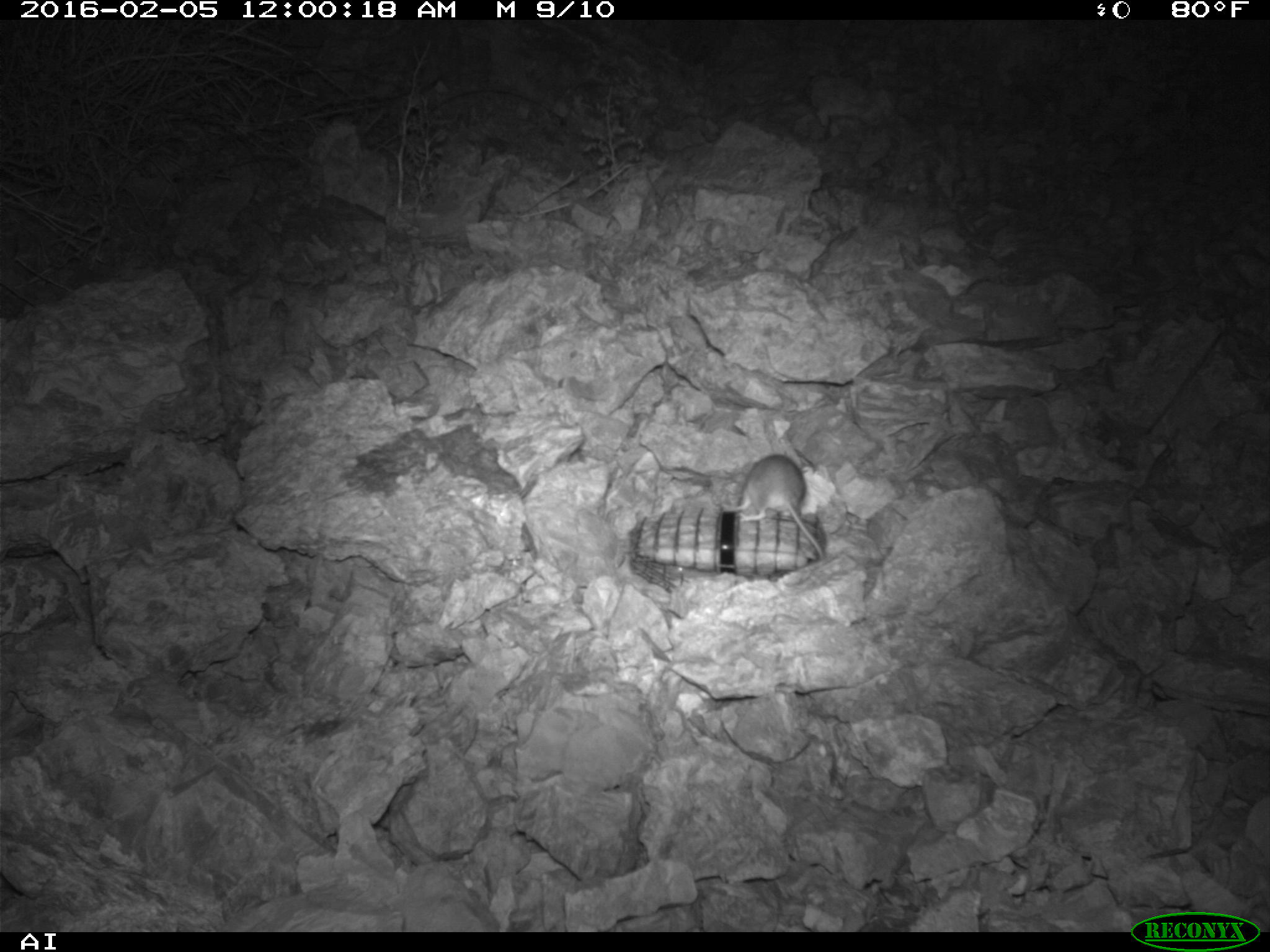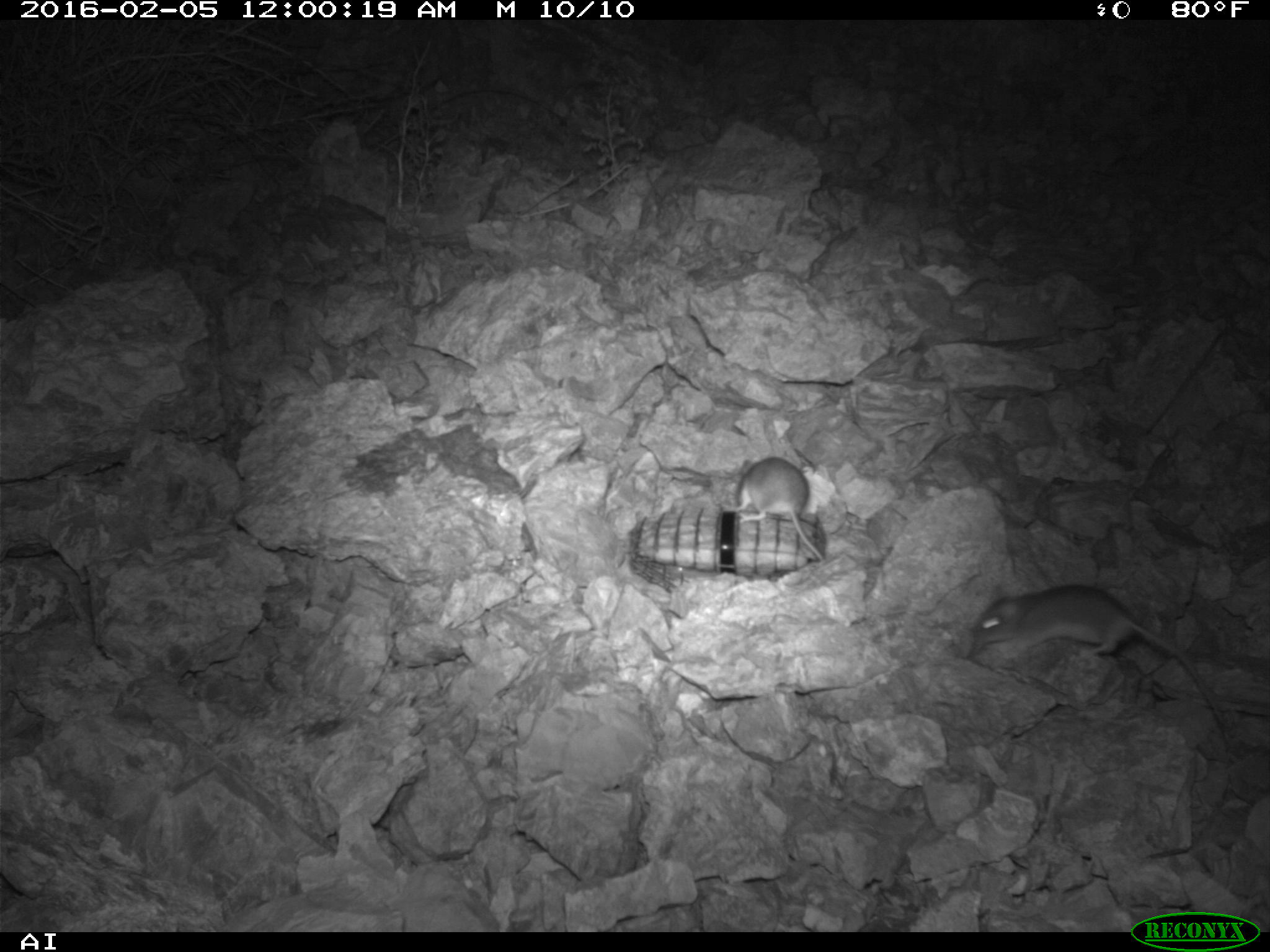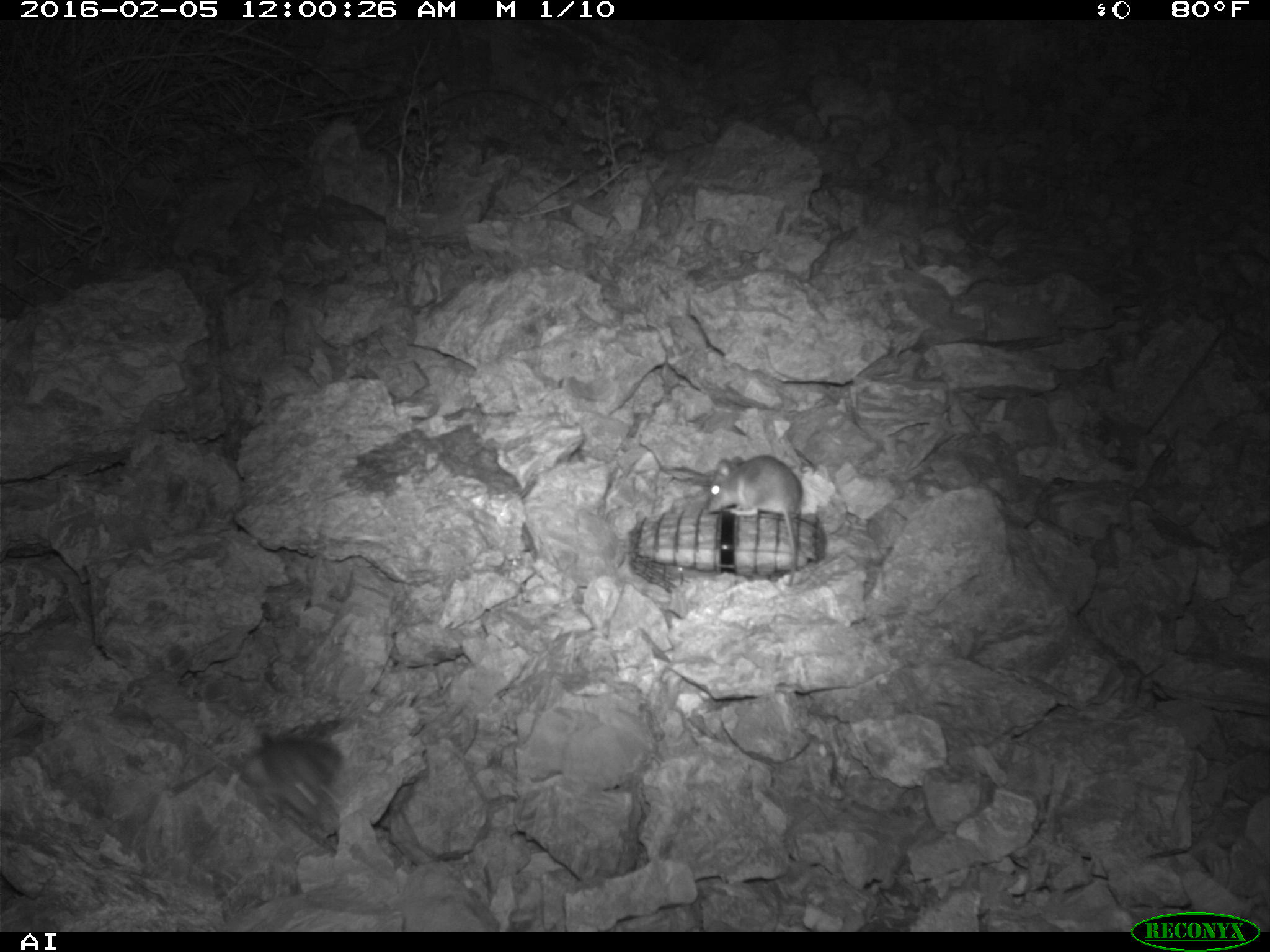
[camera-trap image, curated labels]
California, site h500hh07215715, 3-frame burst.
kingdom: Animalia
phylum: Chordata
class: Mammalia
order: Rodentia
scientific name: Rodentia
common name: rodent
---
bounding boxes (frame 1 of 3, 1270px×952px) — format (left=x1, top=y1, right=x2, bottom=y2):
rodent: (left=719, top=454, right=825, bottom=562)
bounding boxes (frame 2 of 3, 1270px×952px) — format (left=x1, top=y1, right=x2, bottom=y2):
rodent: (left=963, top=583, right=1229, bottom=738); (left=721, top=454, right=826, bottom=560)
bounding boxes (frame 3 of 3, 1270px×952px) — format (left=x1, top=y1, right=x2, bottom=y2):
rodent: (left=706, top=455, right=799, bottom=588); (left=244, top=729, right=344, bottom=834)